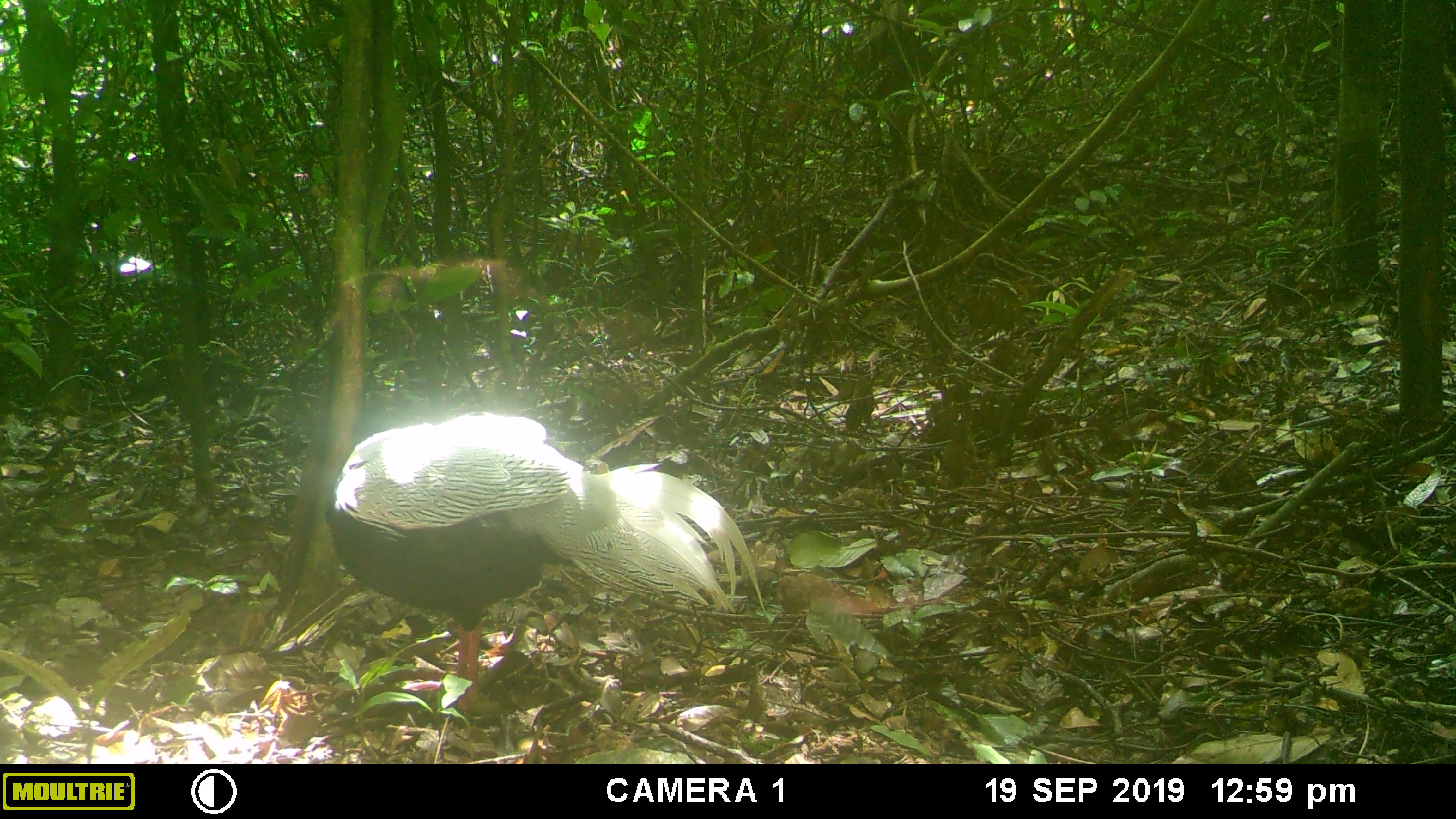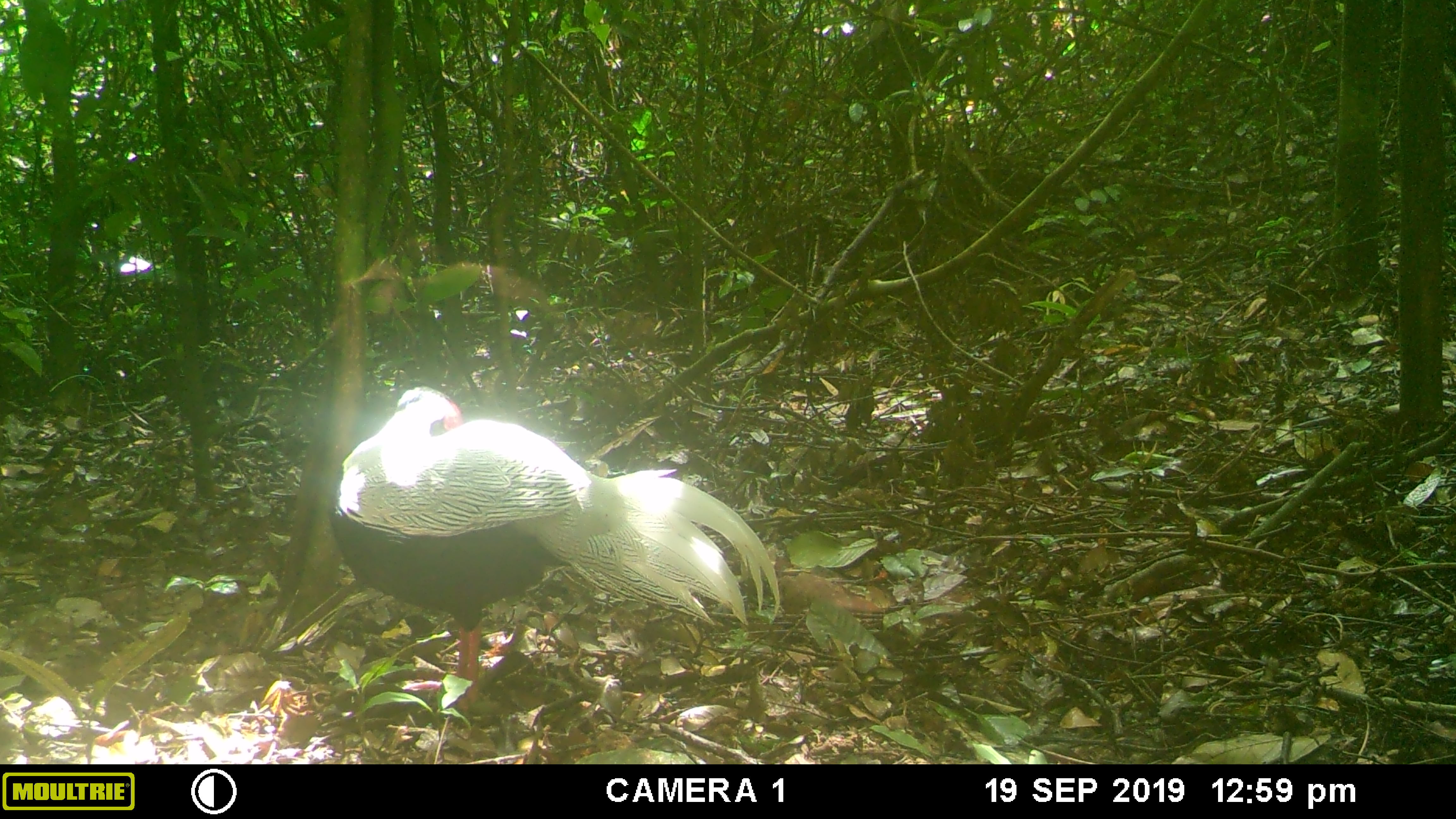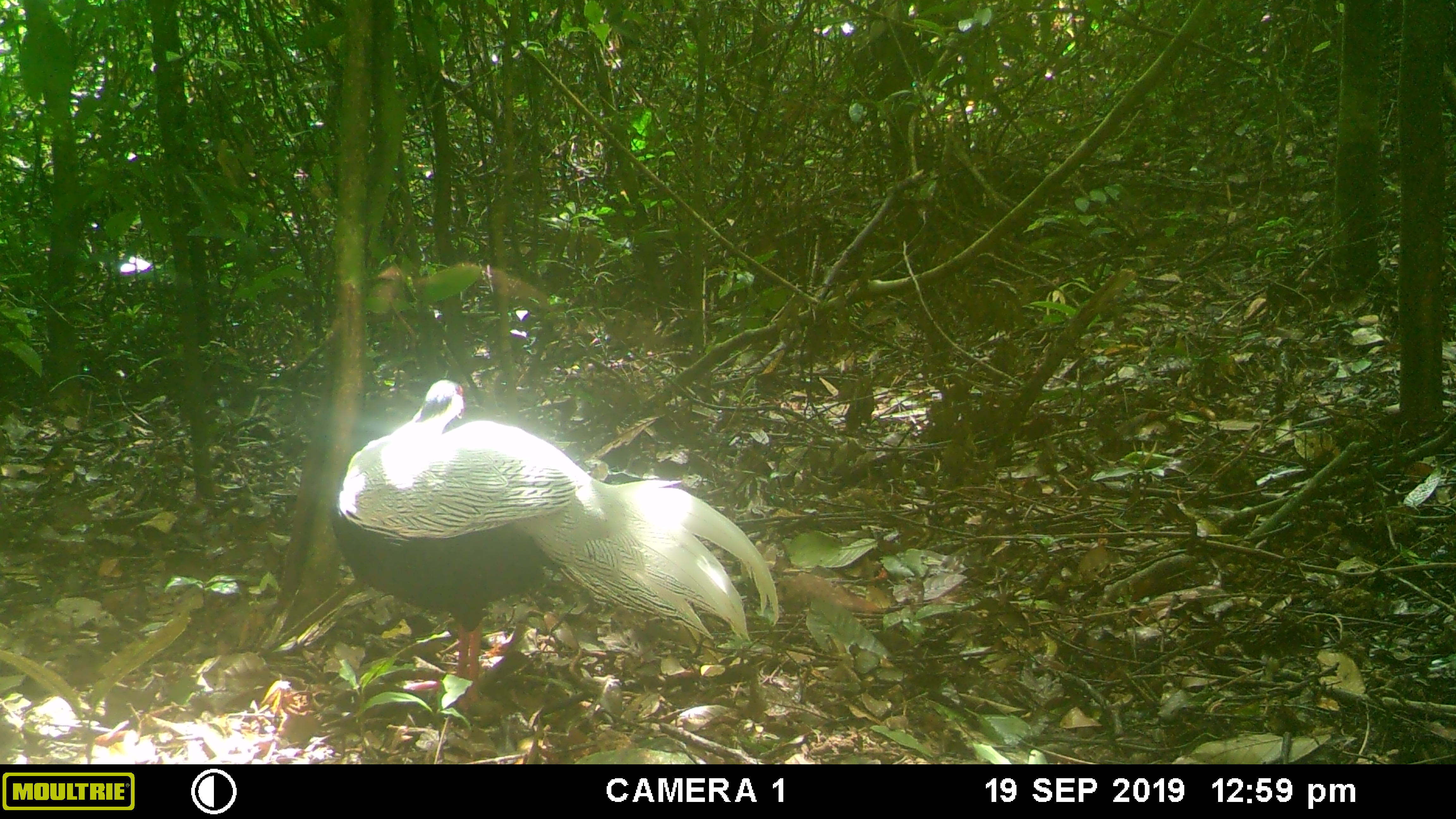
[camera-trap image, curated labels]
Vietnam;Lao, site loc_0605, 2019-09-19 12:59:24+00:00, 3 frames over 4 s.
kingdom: Animalia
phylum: Chordata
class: Aves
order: Galliformes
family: Phasianidae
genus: Lophura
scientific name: Lophura nycthemera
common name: silver pheasant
Silver pheasant (Lophura nycthemera). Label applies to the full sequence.